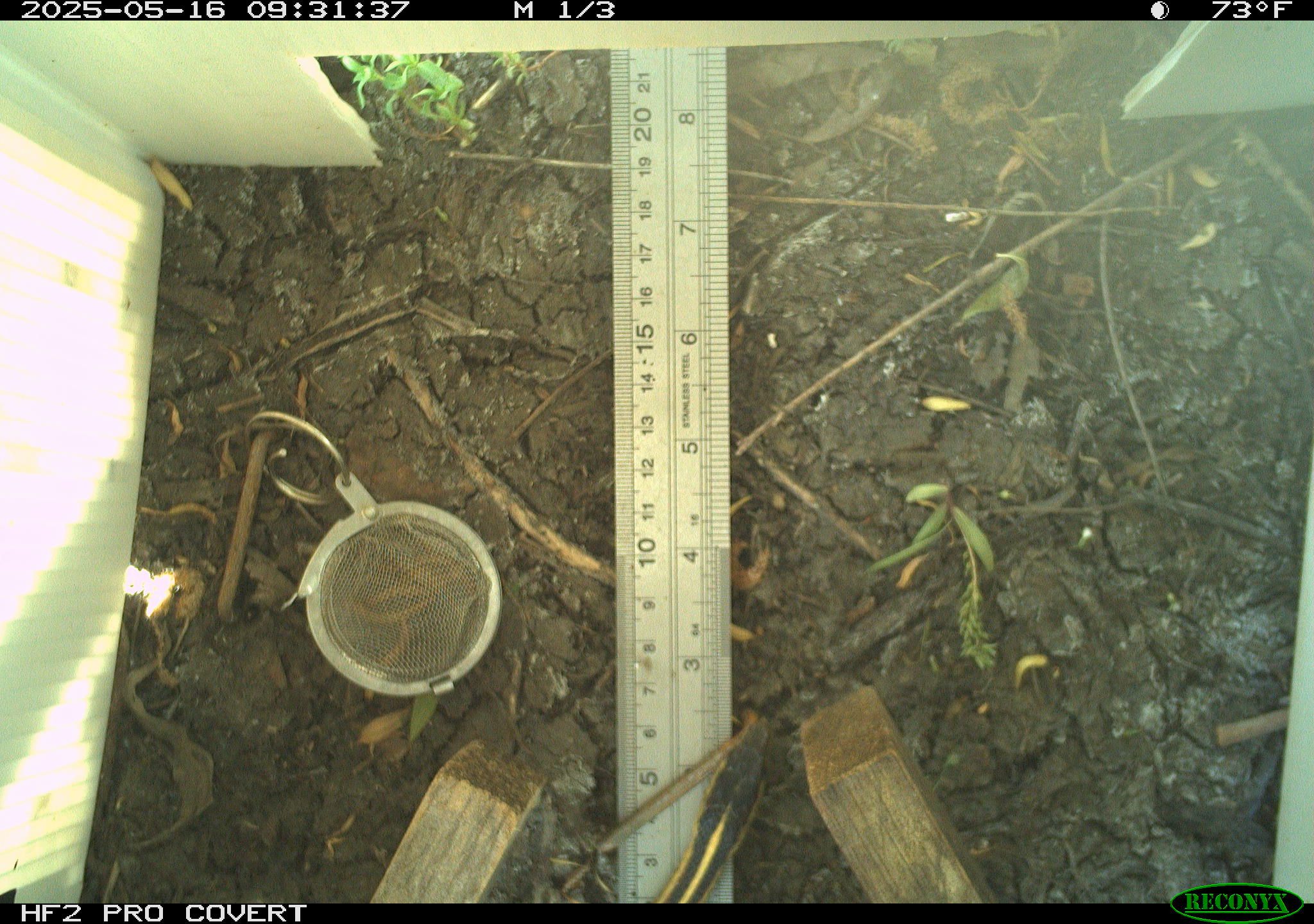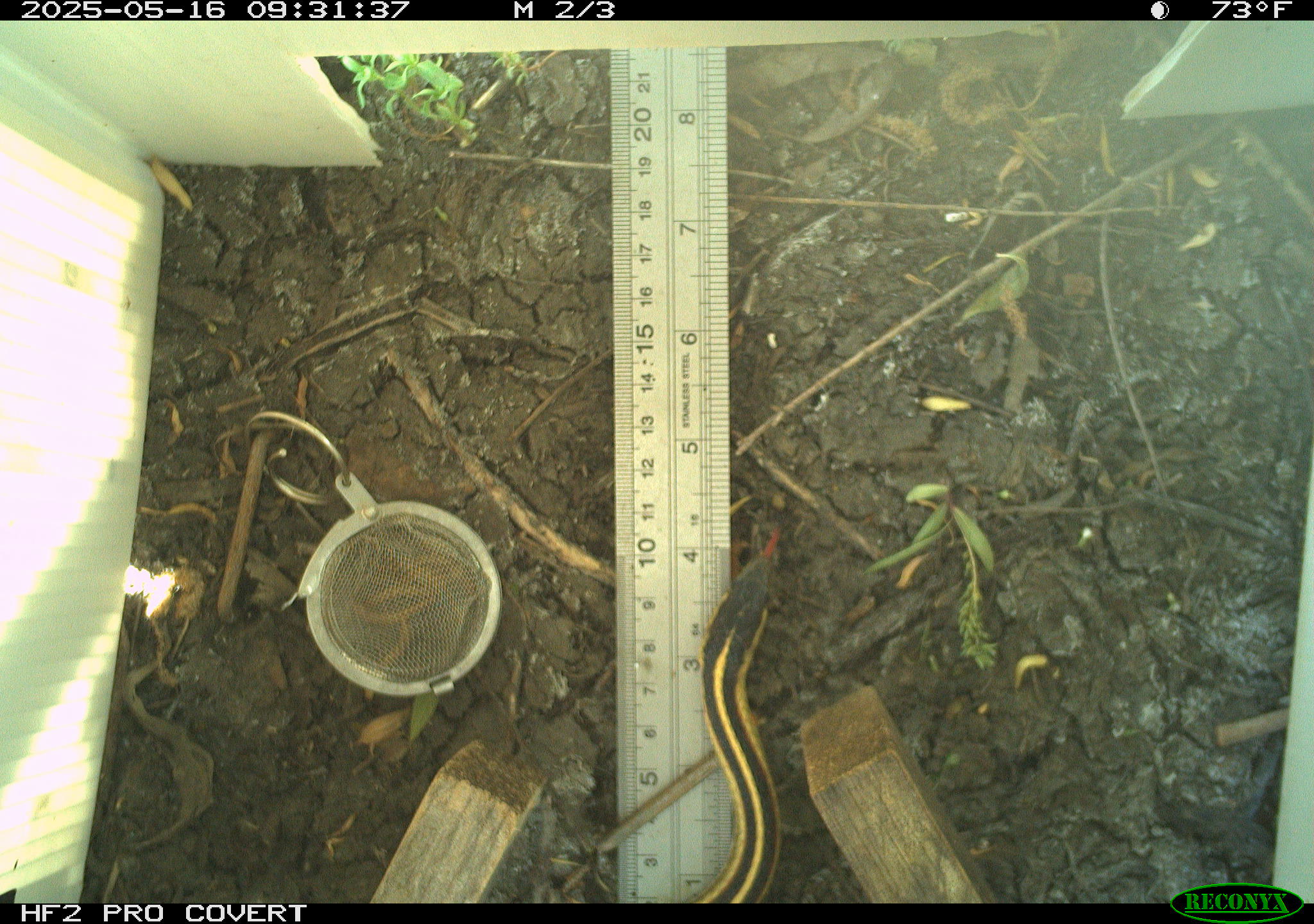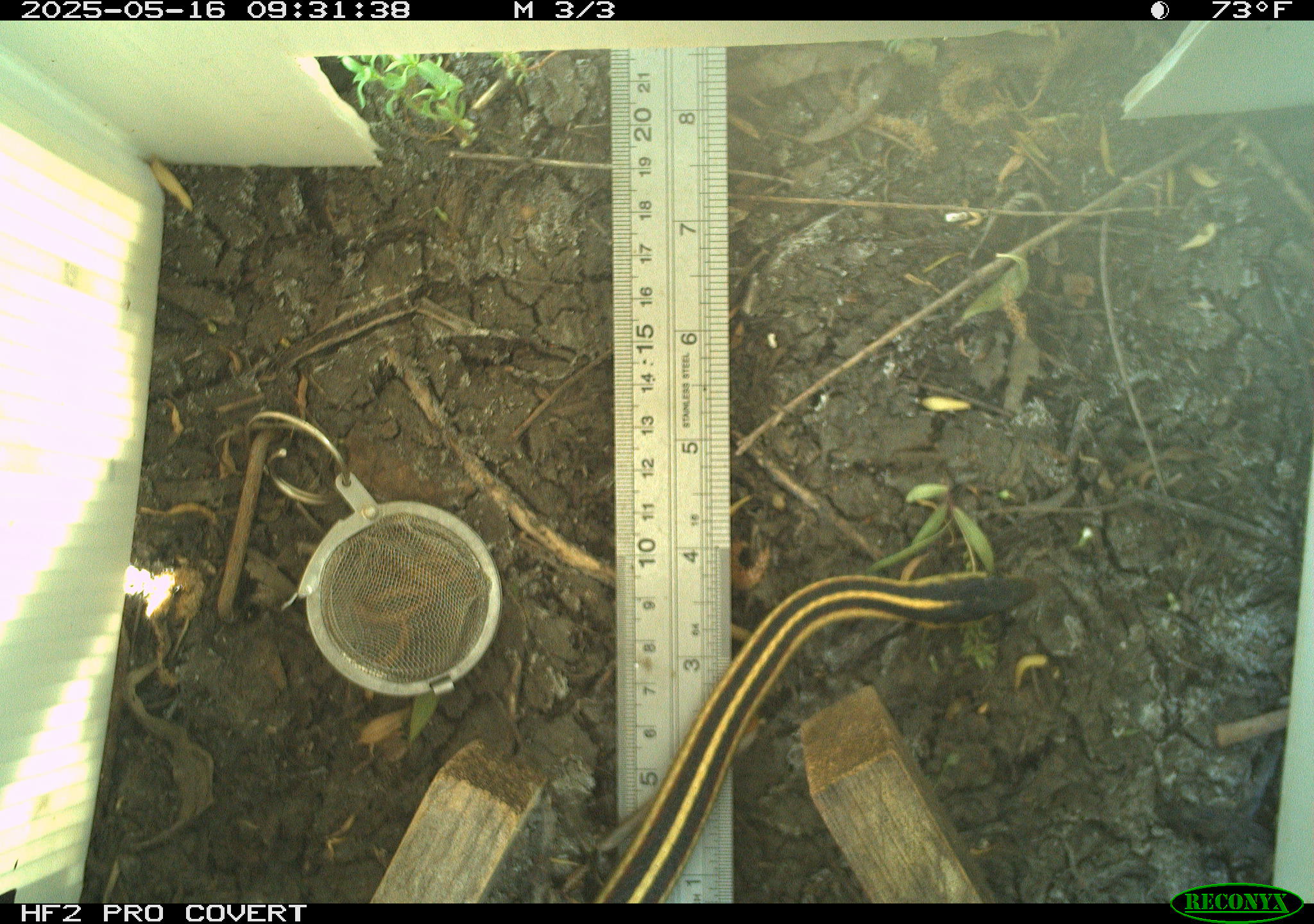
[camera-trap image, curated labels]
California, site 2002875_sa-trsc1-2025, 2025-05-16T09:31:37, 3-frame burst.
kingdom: Animalia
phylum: Chordata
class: Reptilia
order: Squamata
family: Colubridae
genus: Thamnophis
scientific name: Thamnophis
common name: american gartersnakes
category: thamnophis species